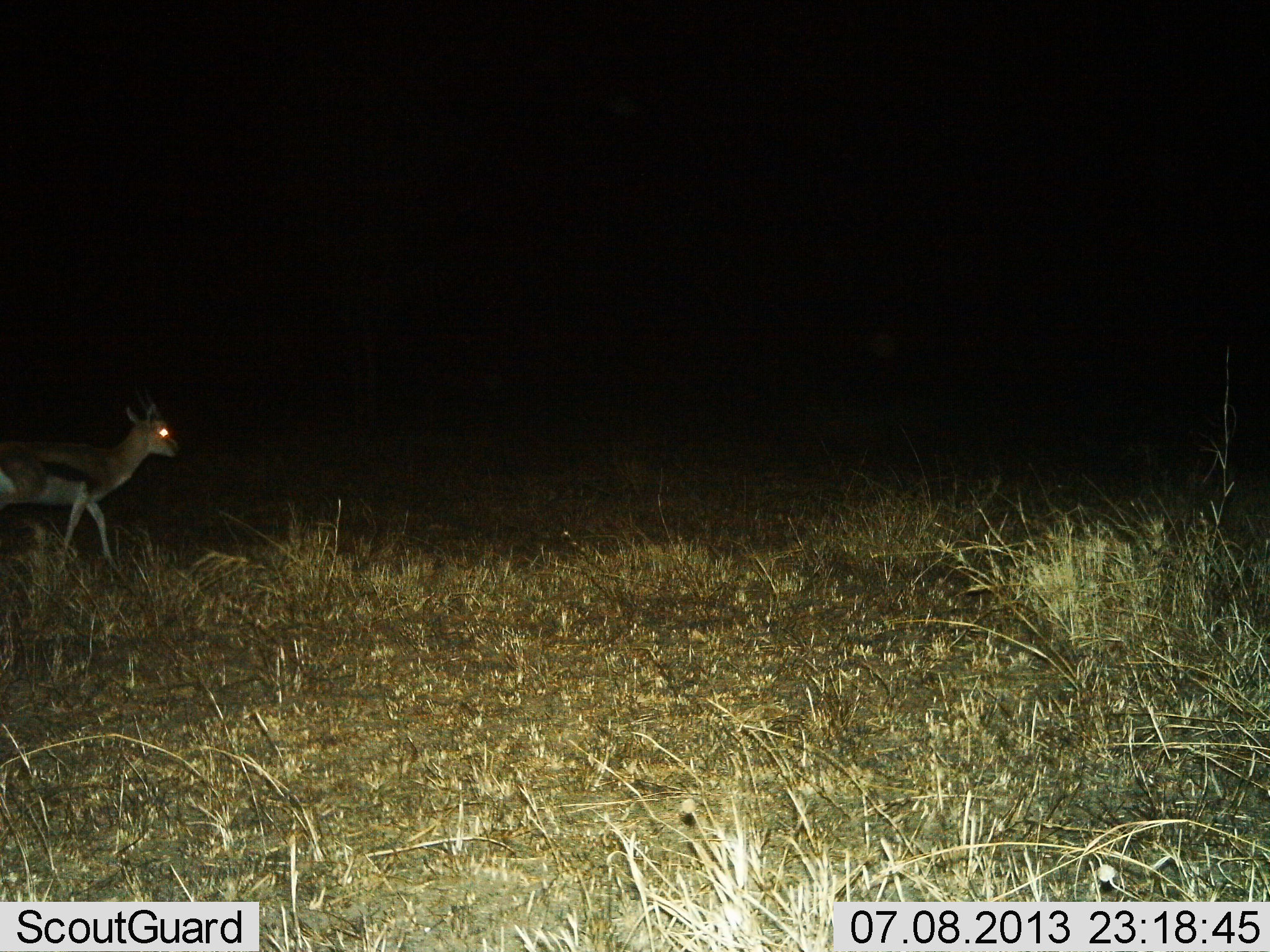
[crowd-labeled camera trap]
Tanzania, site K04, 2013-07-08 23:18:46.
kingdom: Animalia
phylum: Chordata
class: Mammalia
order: Artiodactyla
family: Bovidae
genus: Eudorcas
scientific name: Eudorcas thomsonii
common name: thomson's gazelle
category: gazellethomsons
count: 1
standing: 17%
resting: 0%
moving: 83%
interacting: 0%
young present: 0%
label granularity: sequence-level